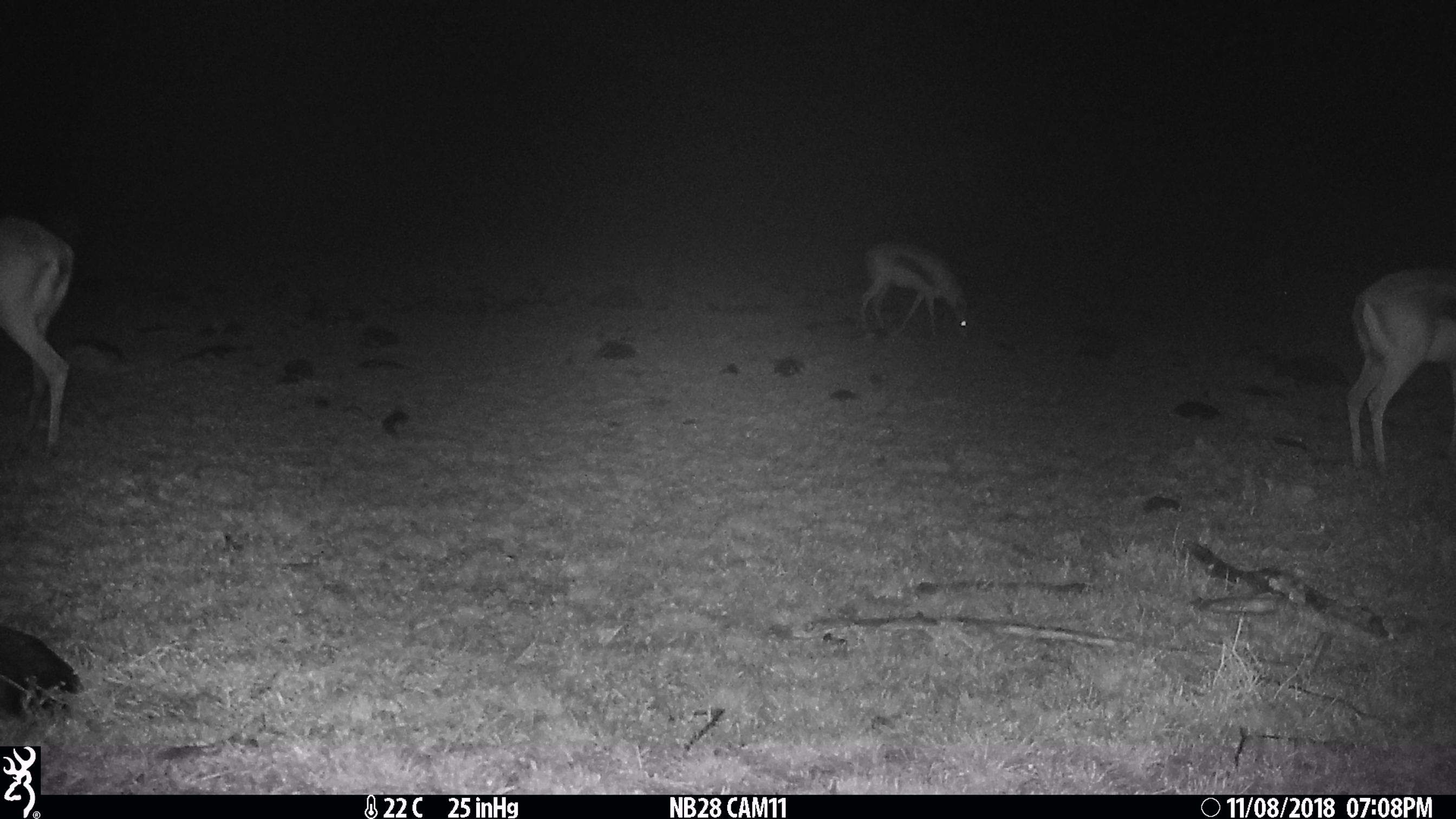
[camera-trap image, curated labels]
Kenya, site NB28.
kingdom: Animalia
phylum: Chordata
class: Mammalia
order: Artiodactyla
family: Bovidae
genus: Eudorcas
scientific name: Eudorcas thomsonii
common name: thomon's gazelle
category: gazelle thomsons